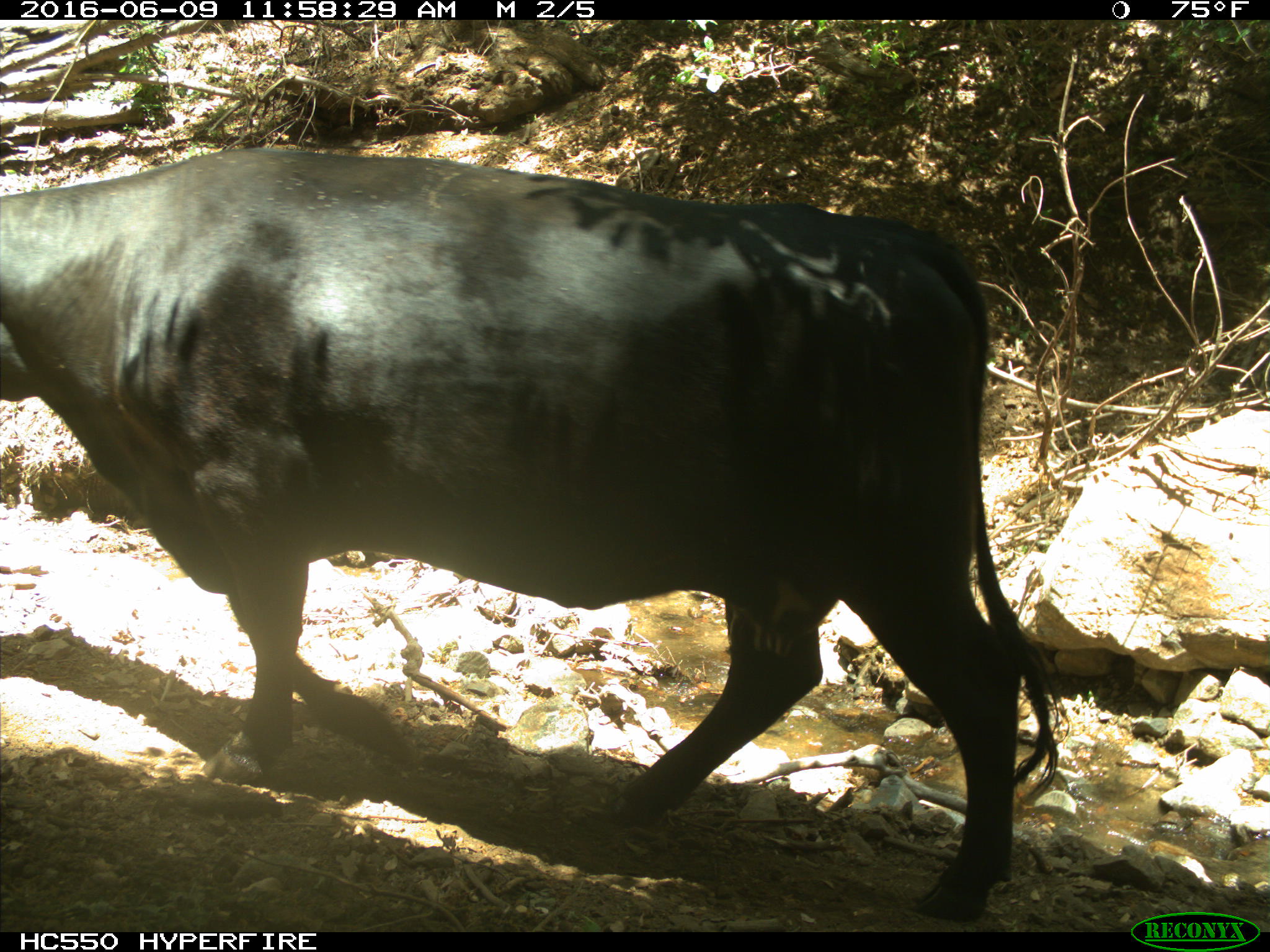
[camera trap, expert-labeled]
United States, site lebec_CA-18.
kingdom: Animalia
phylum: Chordata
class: Mammalia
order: Artiodactyla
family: Bovidae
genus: Bos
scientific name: Bos taurus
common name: domestic cow